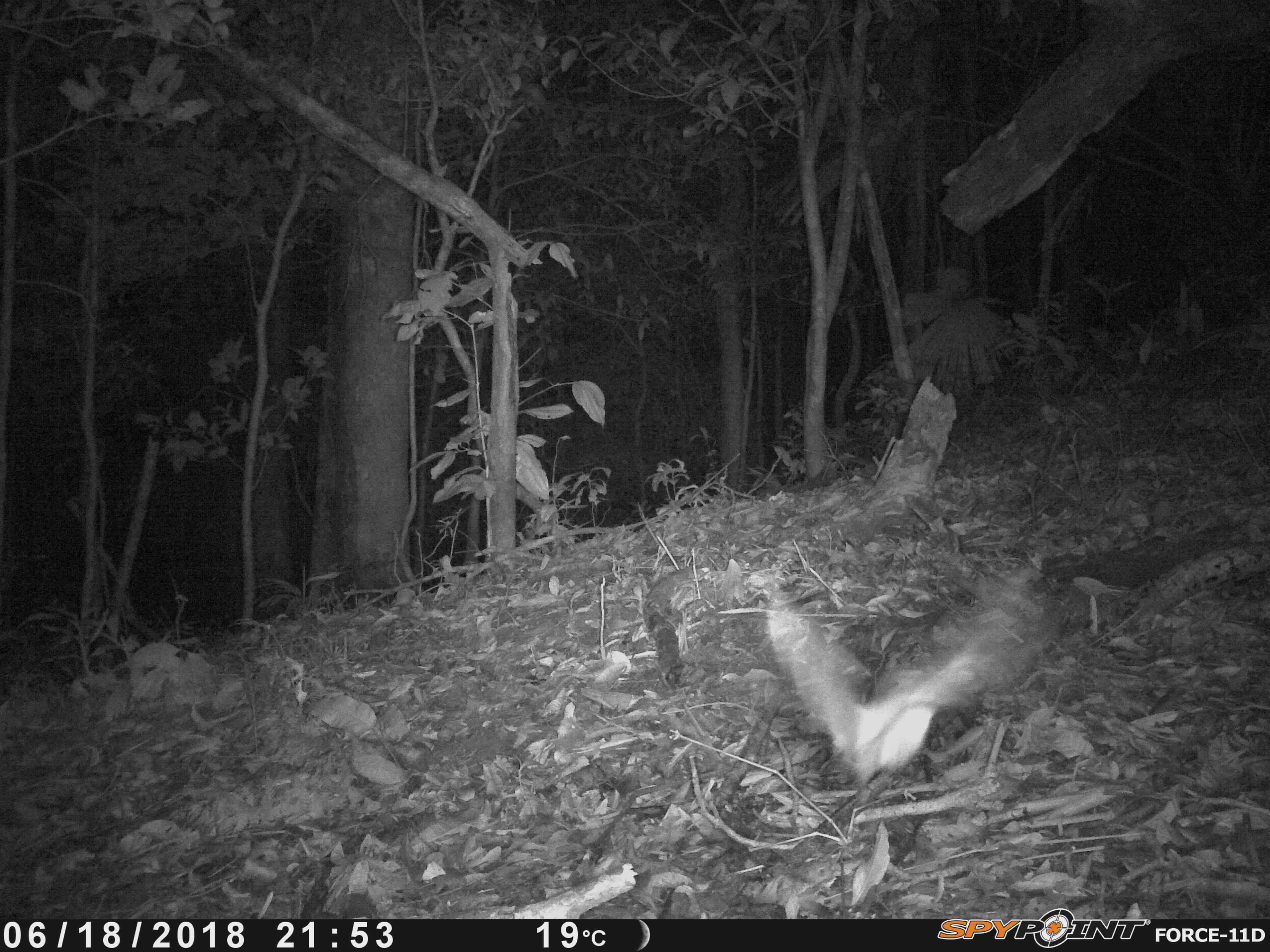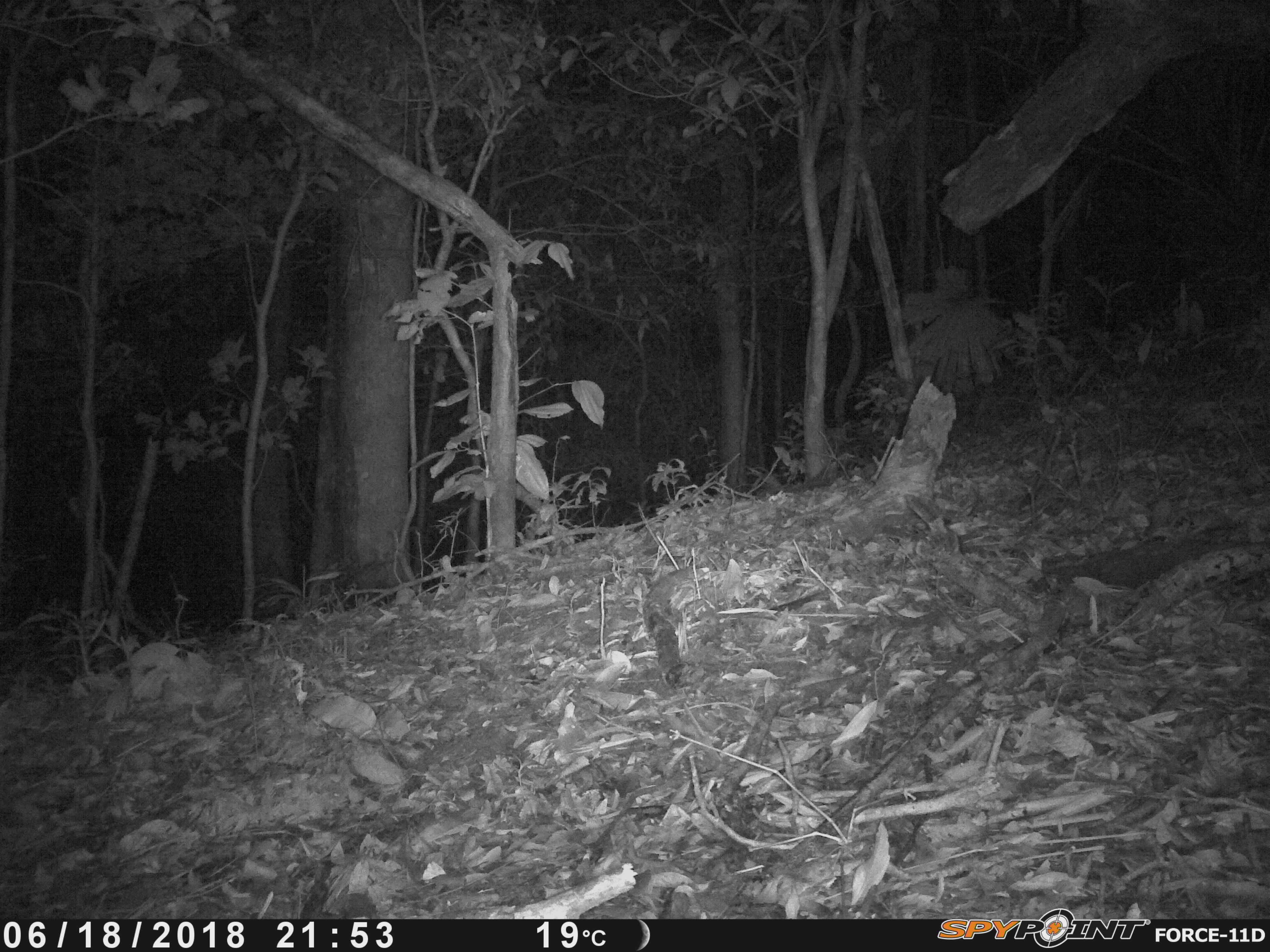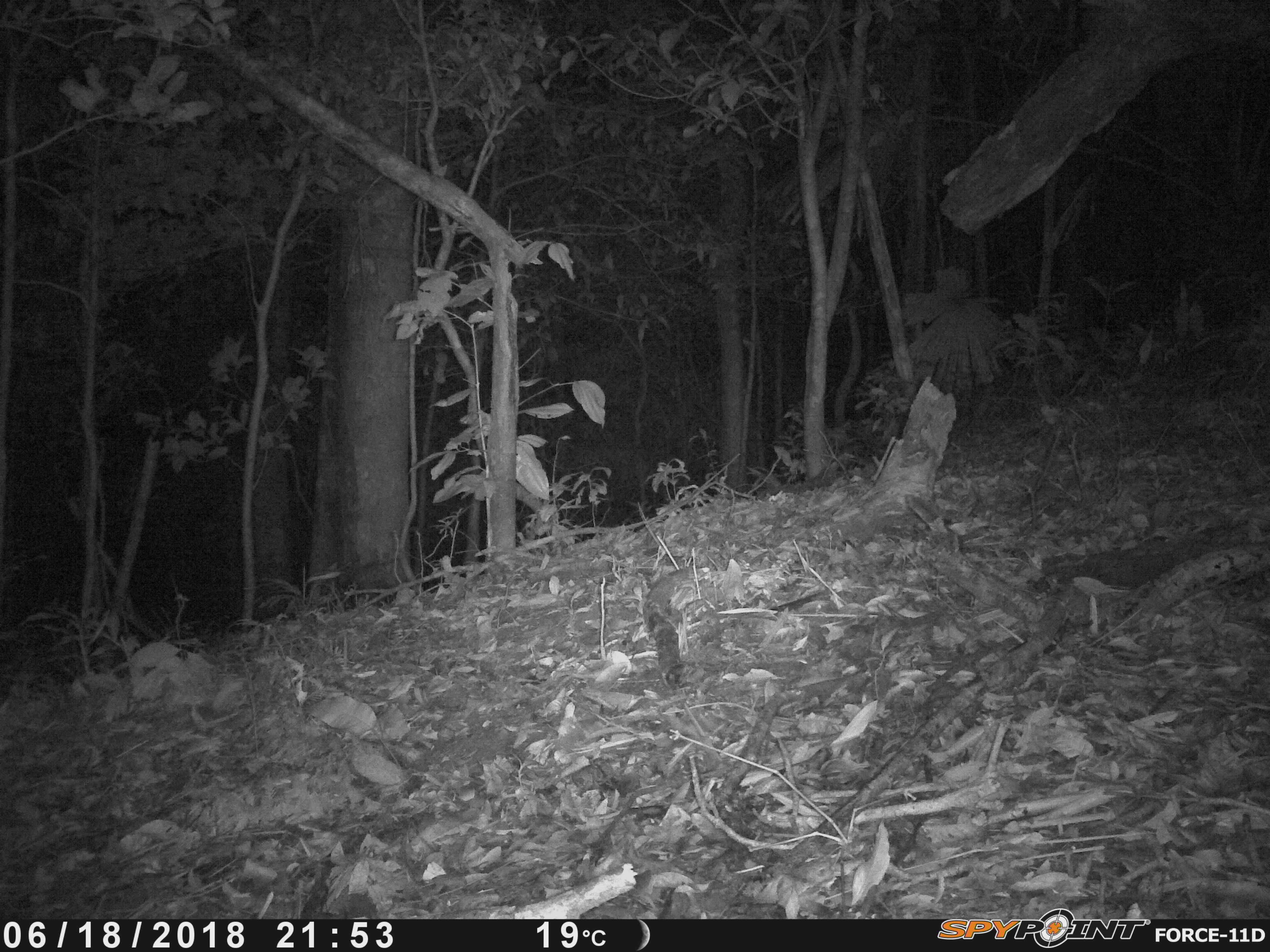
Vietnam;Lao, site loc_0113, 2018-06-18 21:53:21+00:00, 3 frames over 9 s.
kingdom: Animalia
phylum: Arthropoda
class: Insecta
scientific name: Insecta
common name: insect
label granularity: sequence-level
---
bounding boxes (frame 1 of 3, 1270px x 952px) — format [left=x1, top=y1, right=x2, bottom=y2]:
insect: [left=761, top=587, right=1058, bottom=786]